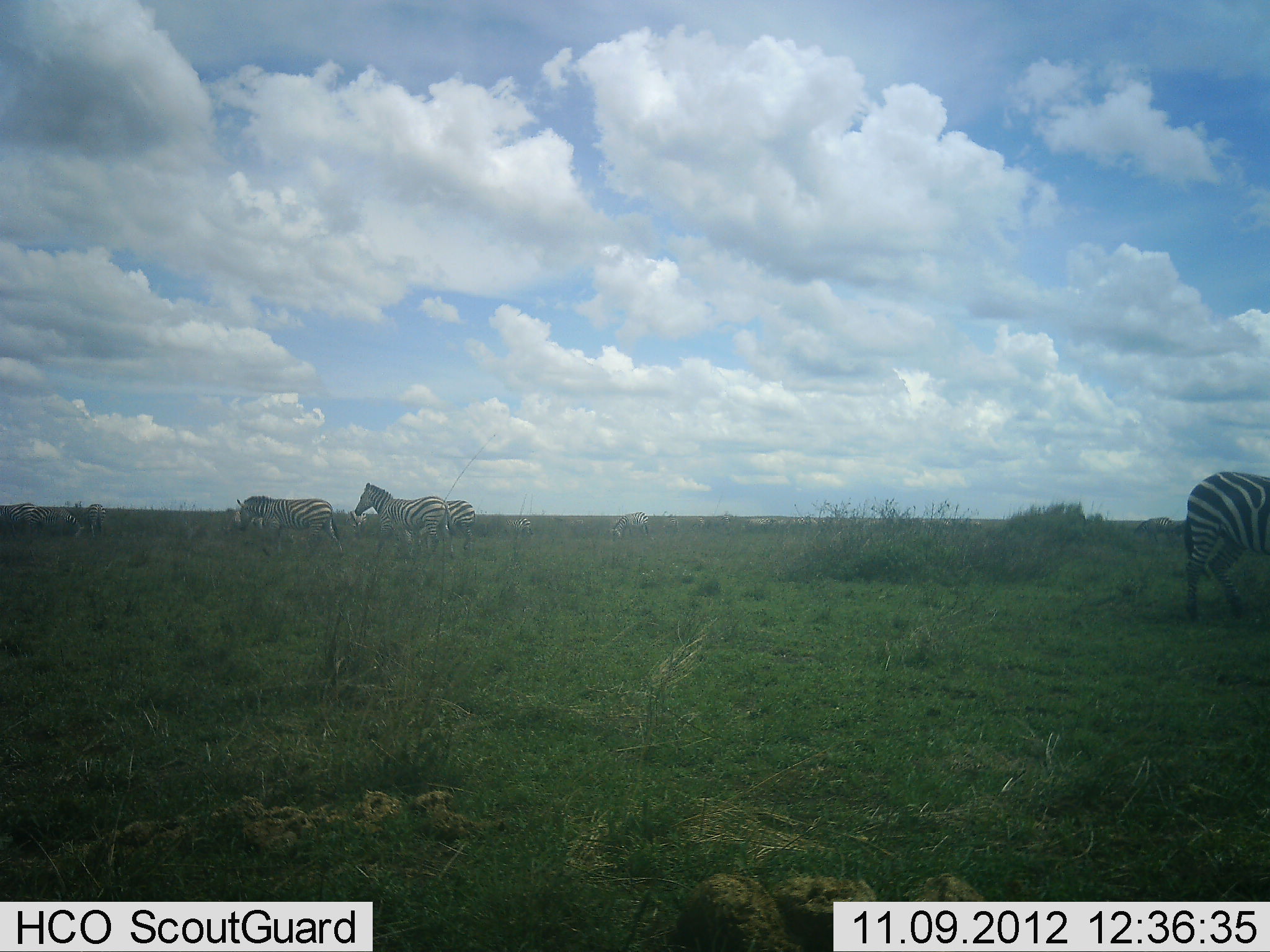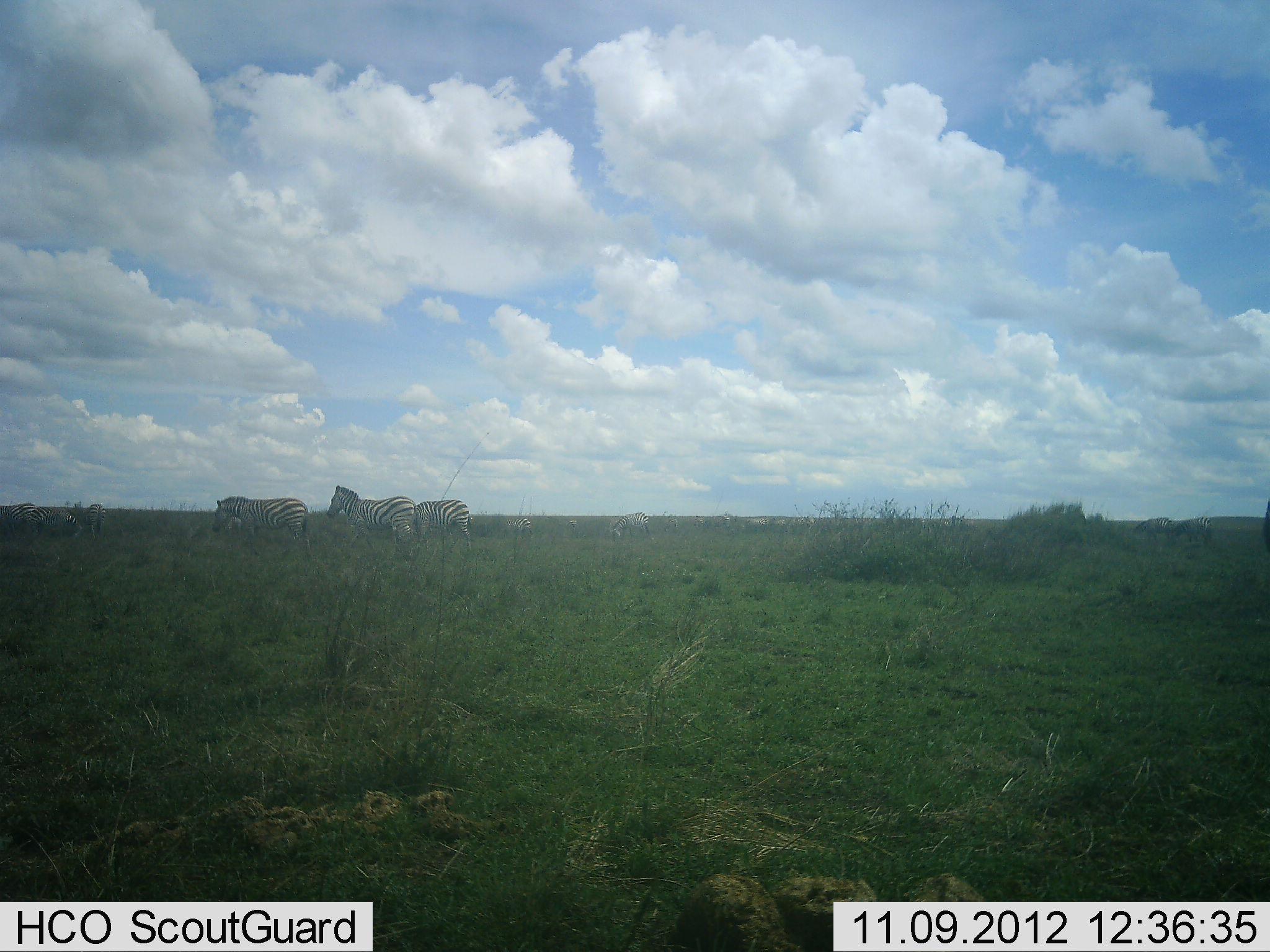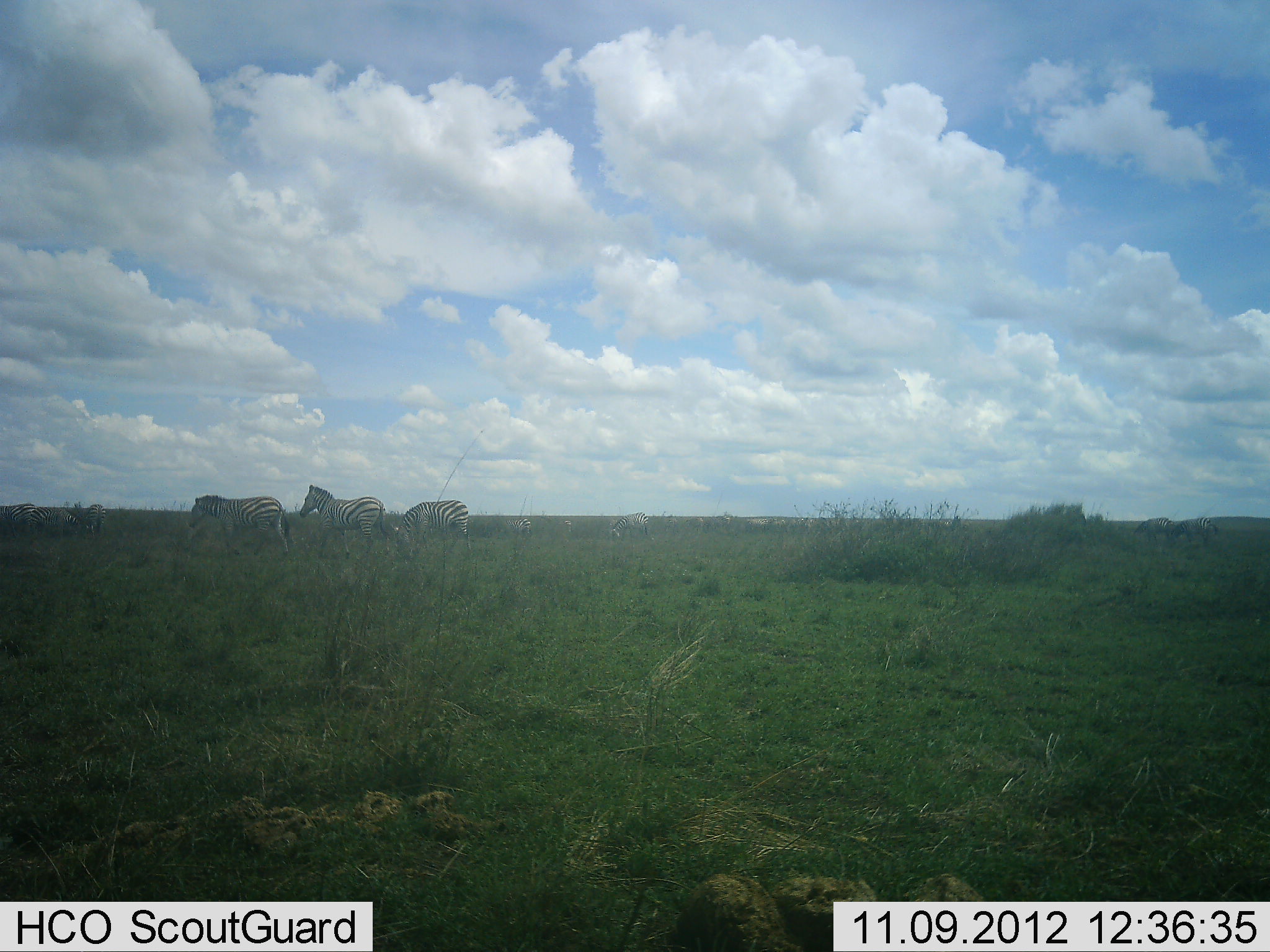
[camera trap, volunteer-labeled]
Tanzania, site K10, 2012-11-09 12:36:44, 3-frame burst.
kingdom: Animalia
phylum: Chordata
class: Mammalia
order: Perissodactyla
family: Equidae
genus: Equus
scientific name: Equus quagga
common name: plains zebra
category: zebra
Zebra (plains zebra) (Equus quagga), count 4. Behavior (volunteer vote fractions): standing 27%, resting 0%, moving 100%, interacting 0%. Young present (vote fraction): 0%. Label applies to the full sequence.